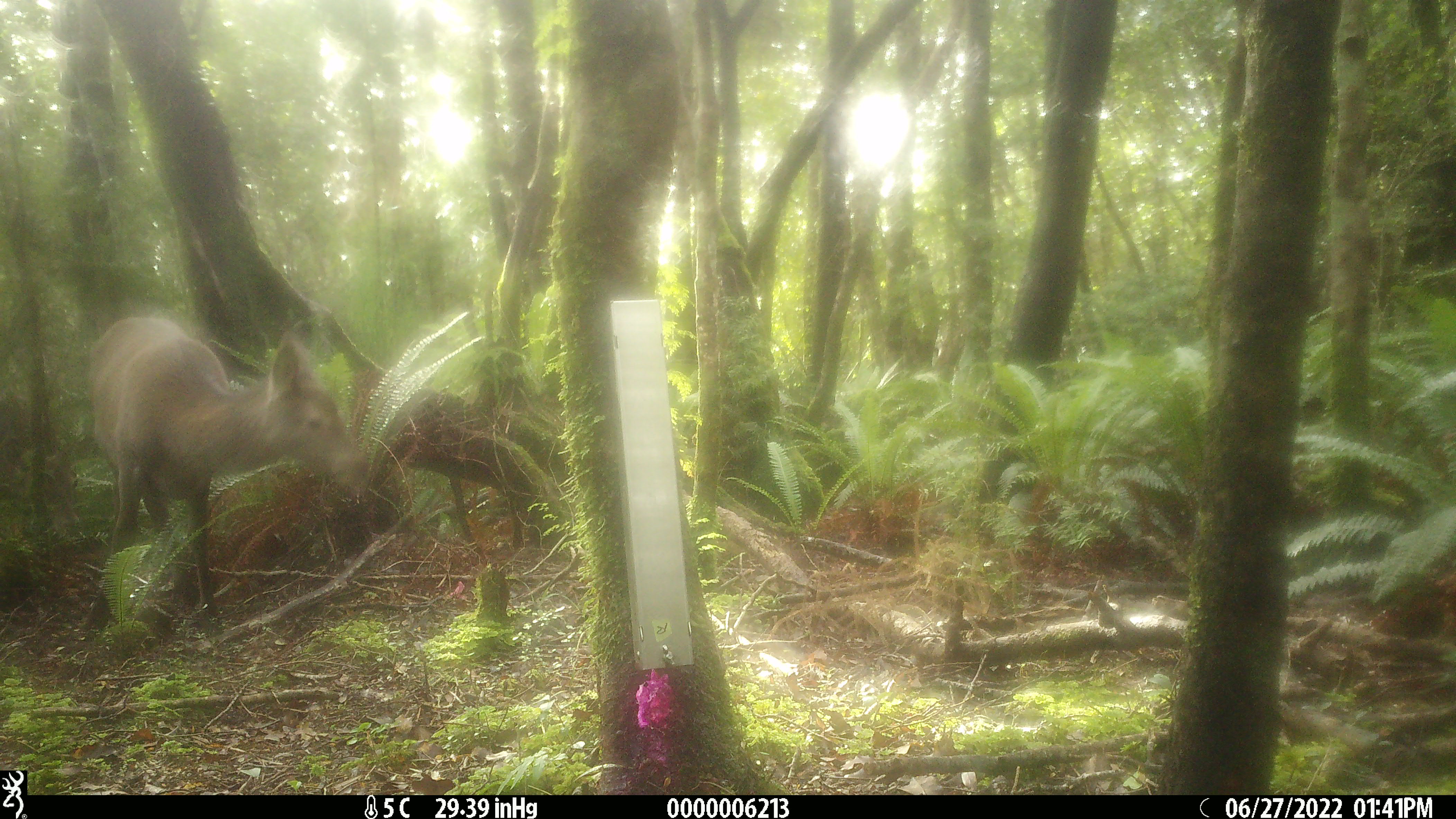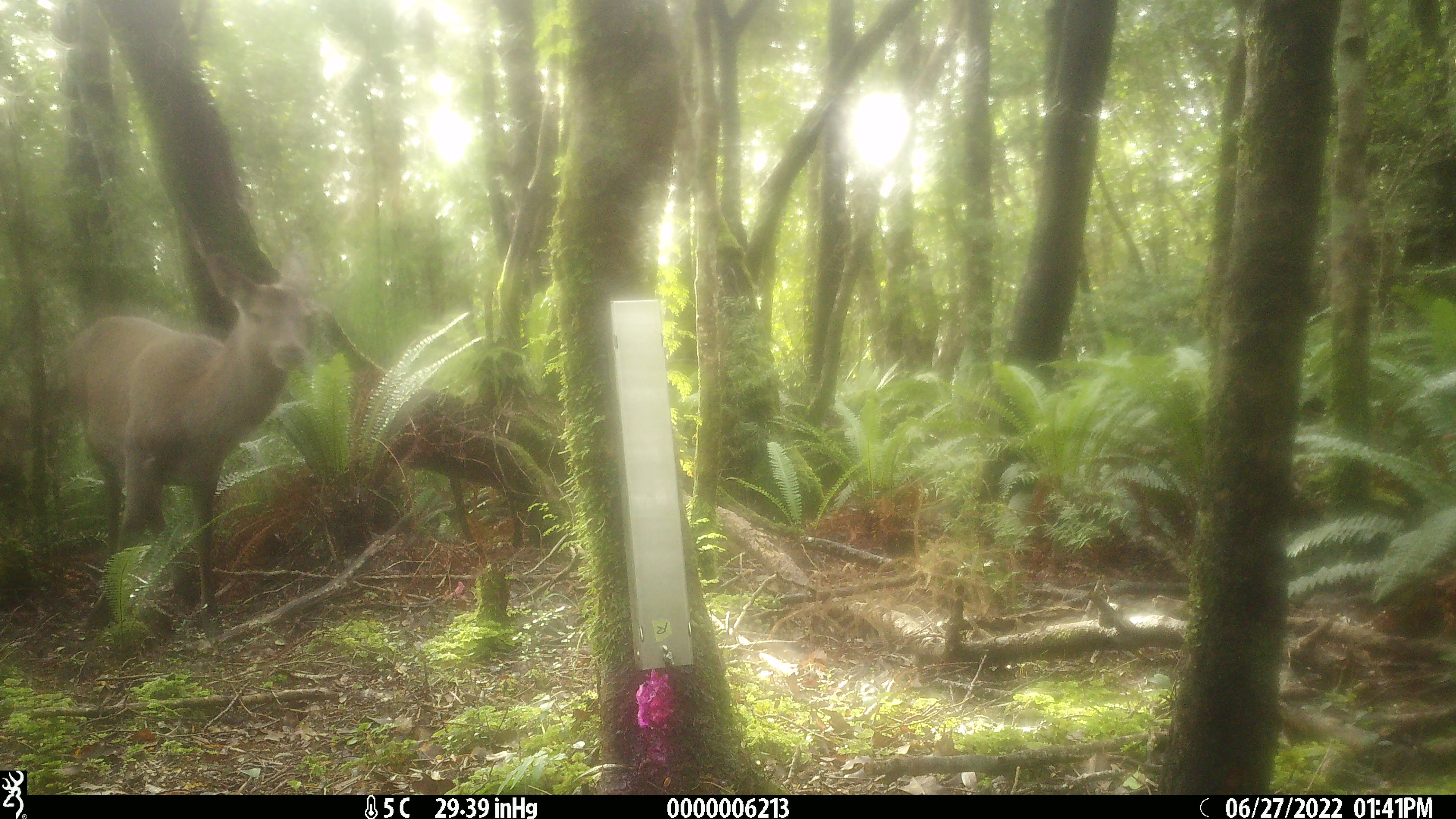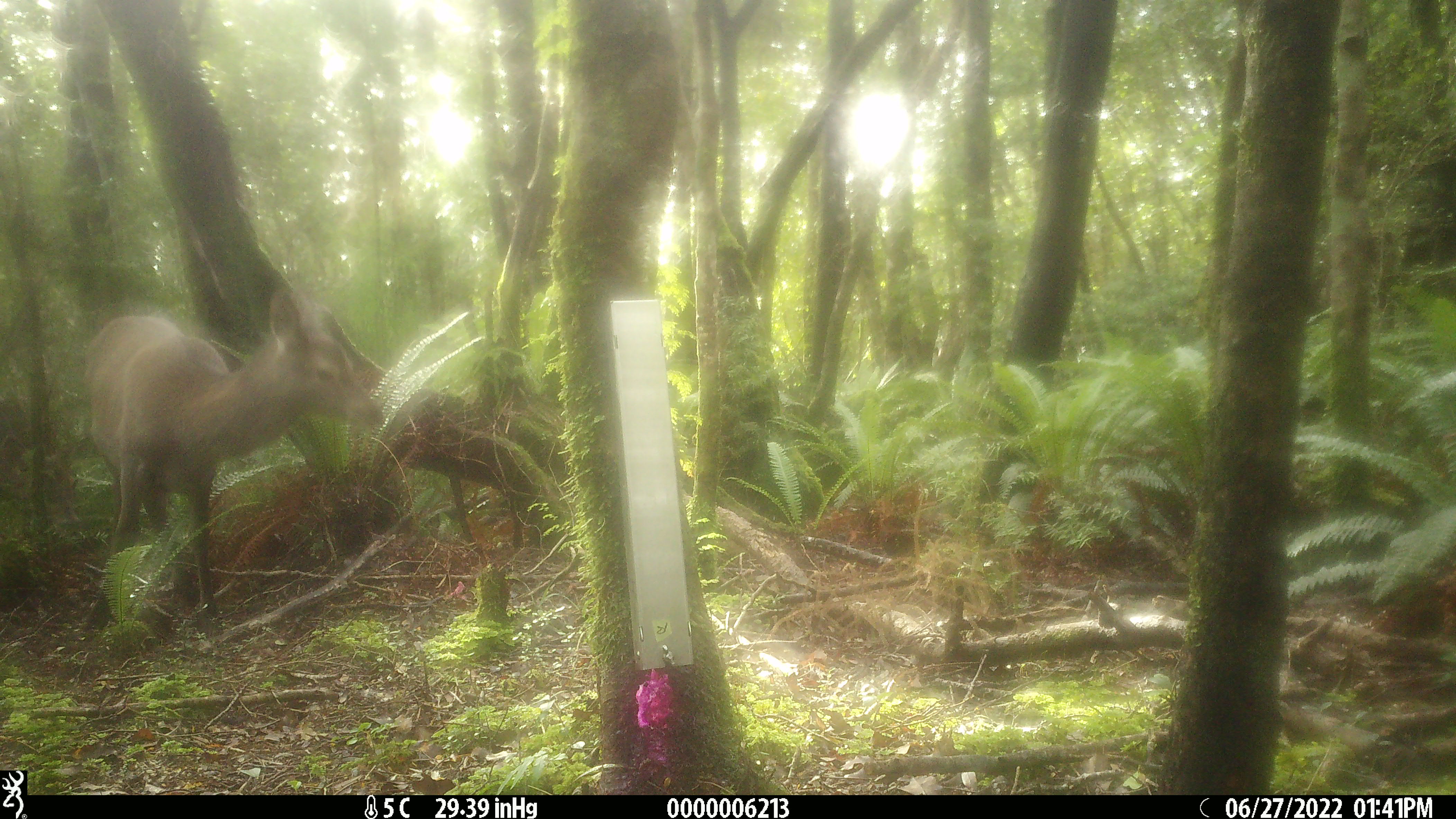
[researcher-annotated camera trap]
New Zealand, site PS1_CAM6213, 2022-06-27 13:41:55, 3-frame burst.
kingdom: Animalia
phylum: Chordata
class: Mammalia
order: Artiodactyla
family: Cervidae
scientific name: Cervidae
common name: deer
Deer (Cervidae).